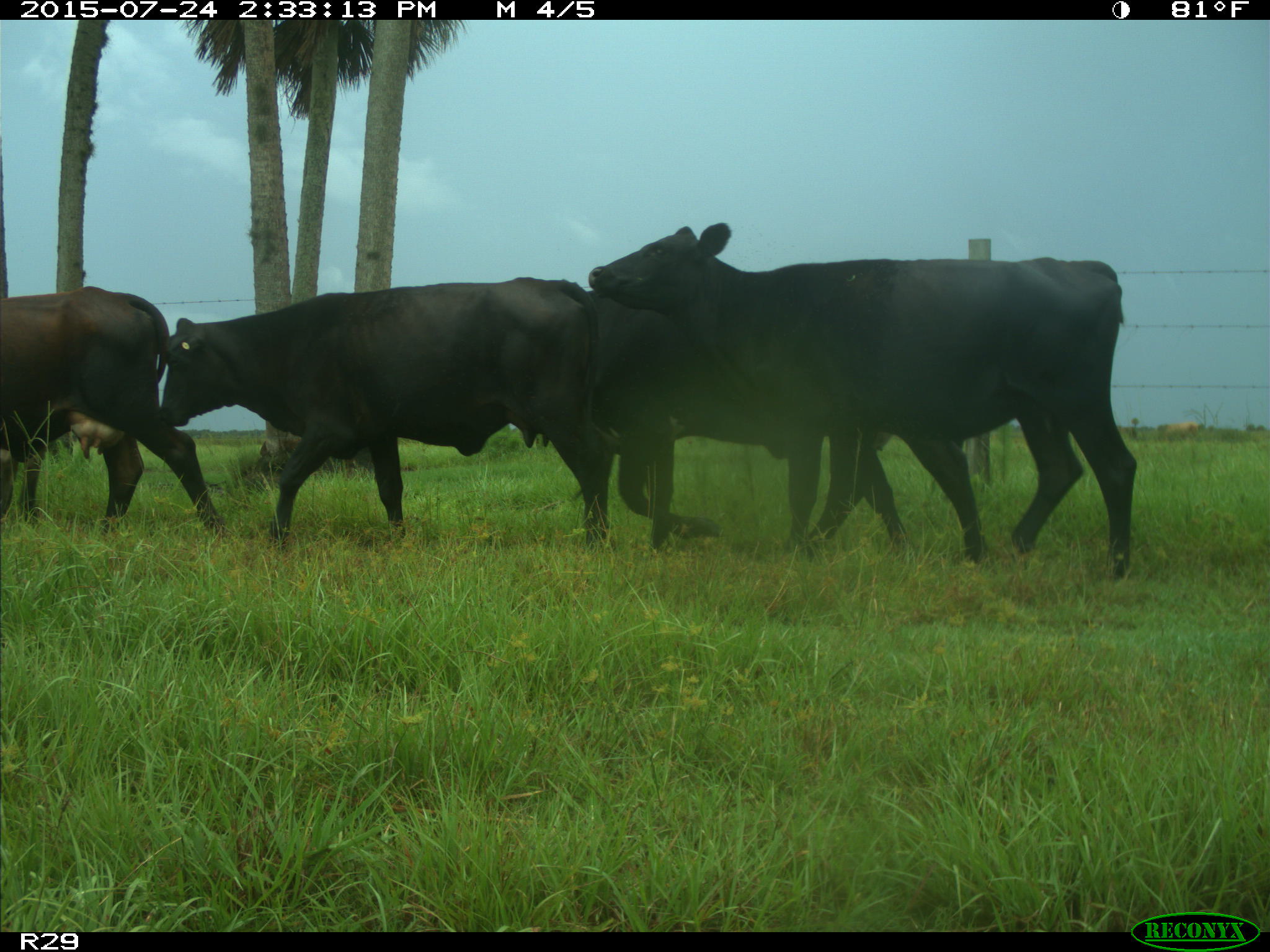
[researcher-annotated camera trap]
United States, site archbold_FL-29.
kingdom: Animalia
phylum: Chordata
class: Mammalia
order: Artiodactyla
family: Bovidae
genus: Bos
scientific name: Bos taurus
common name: domestic cow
Bos taurus (domestic cow).